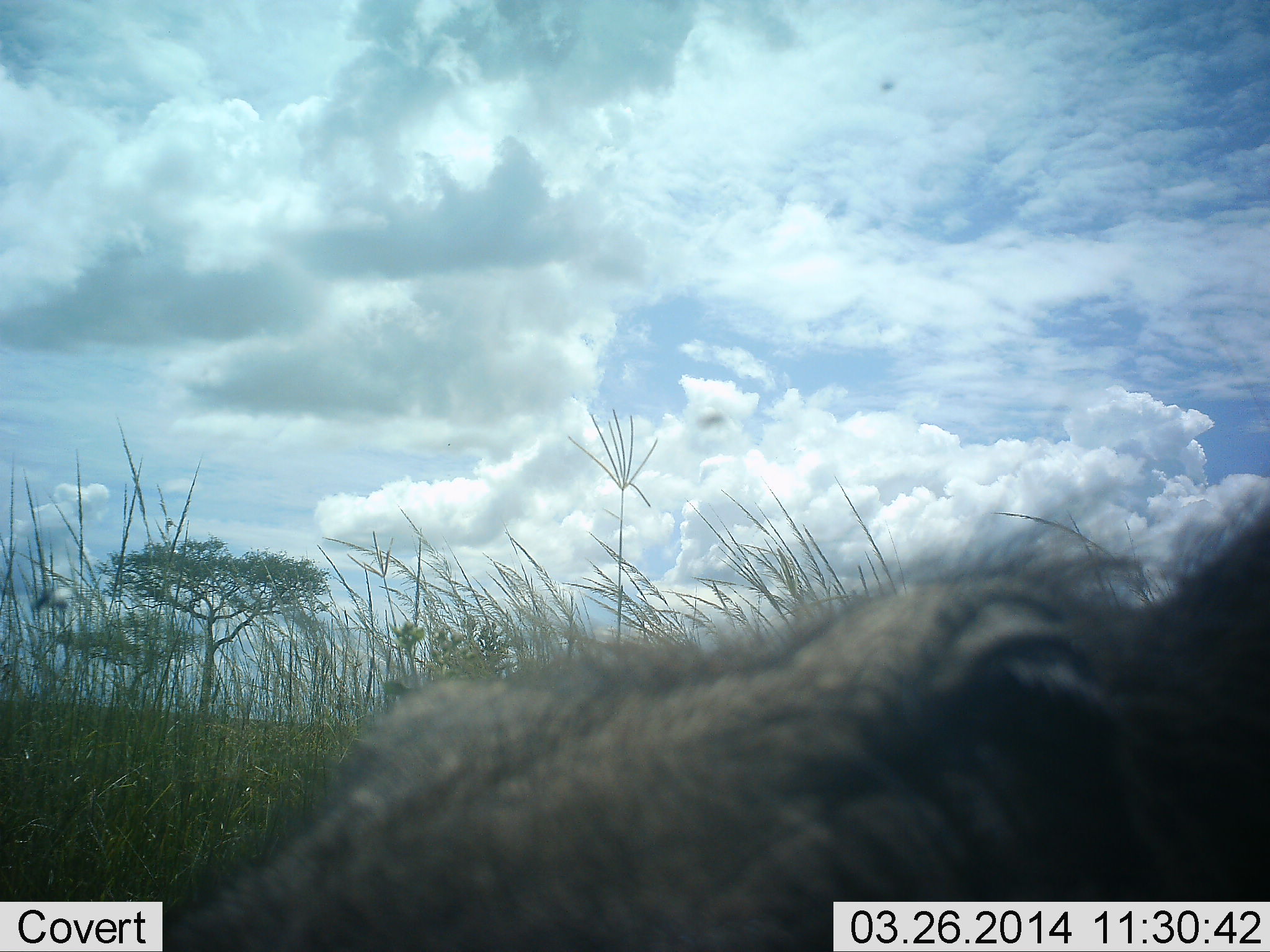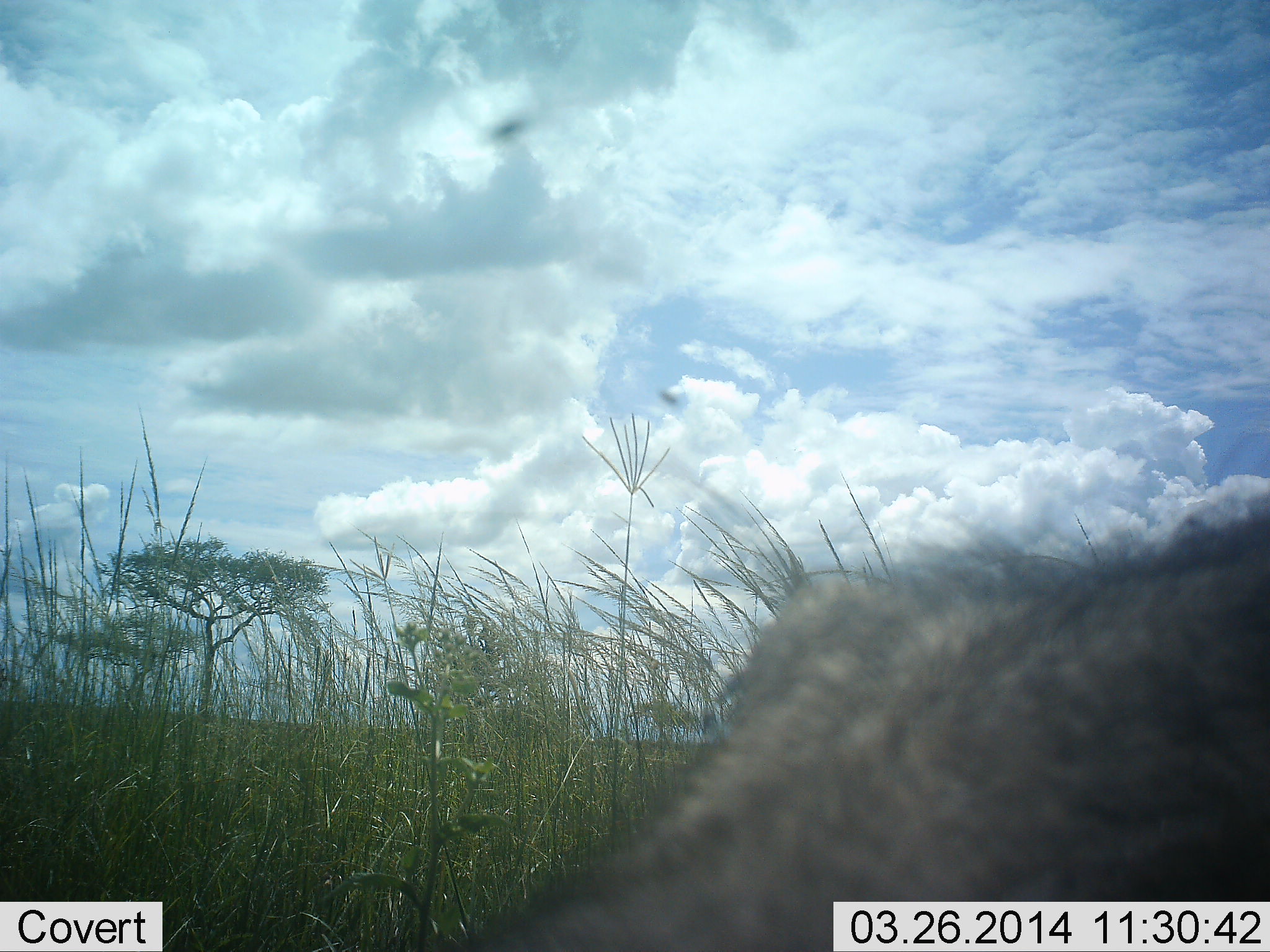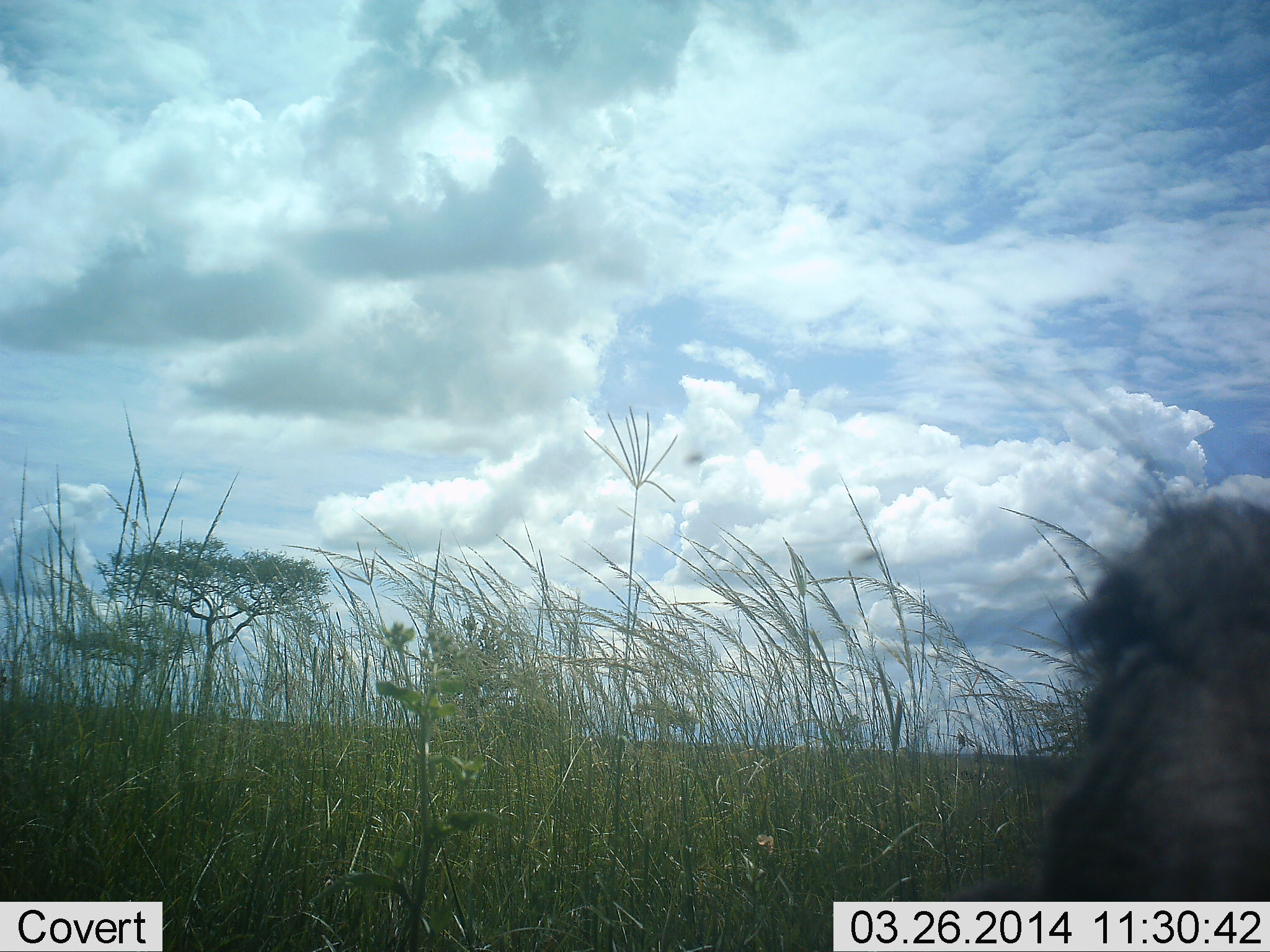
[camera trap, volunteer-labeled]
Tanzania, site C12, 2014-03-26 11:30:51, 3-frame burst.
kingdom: Animalia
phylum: Chordata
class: Mammalia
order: Artiodactyla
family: Suidae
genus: Phacochoerus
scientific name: Phacochoerus africanus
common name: warthog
Warthog (Phacochoerus africanus), count 1. Behavior (volunteer vote fractions): standing 36%, resting 0%, moving 27%, interacting 36%. Young present (vote fraction): 0%. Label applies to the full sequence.